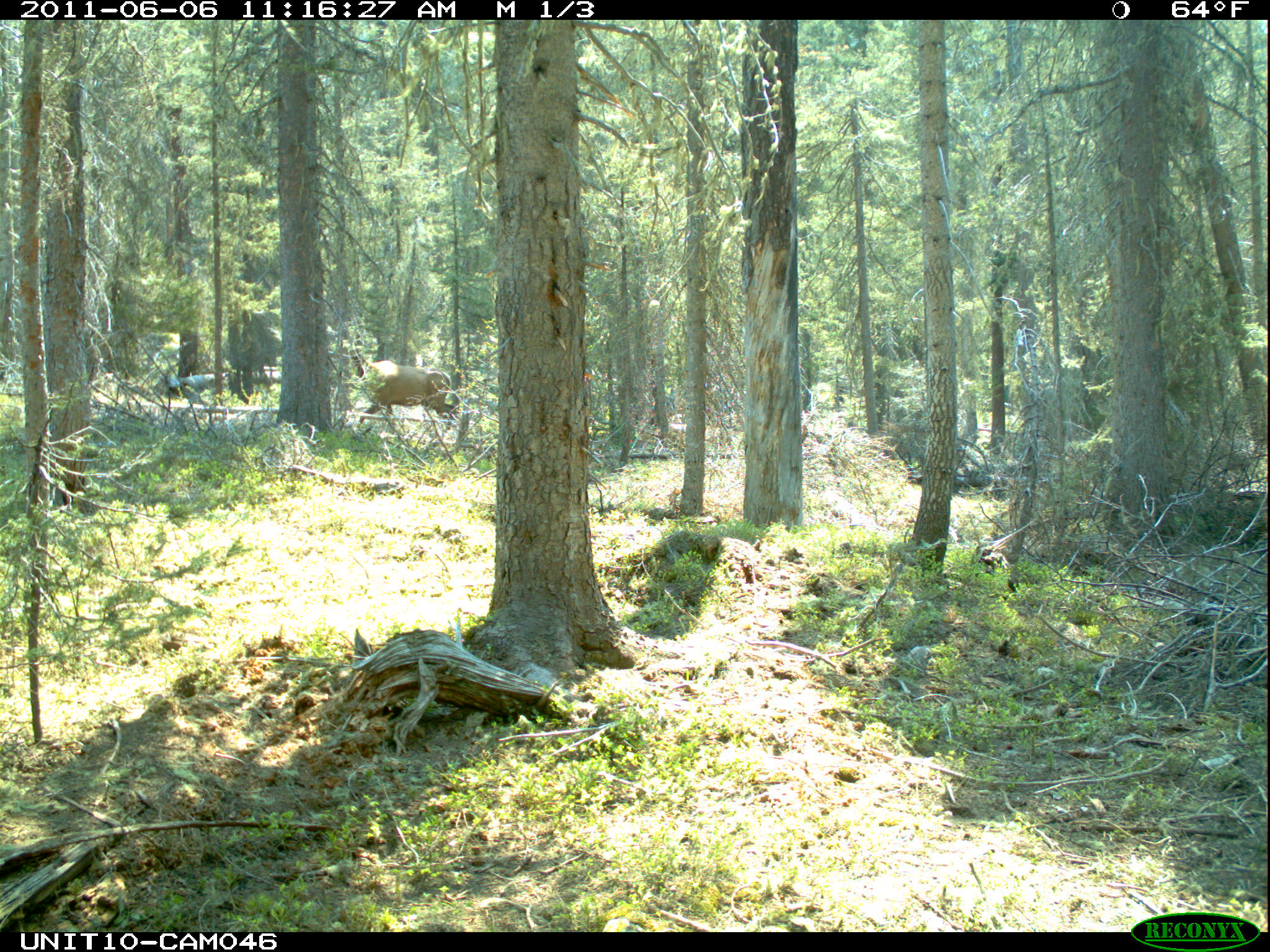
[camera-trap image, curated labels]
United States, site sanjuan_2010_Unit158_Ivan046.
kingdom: Animalia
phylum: Chordata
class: Mammalia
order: Artiodactyla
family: Cervidae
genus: Cervus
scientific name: Cervus elaphus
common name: red deer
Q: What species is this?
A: Cervus elaphus (red deer).